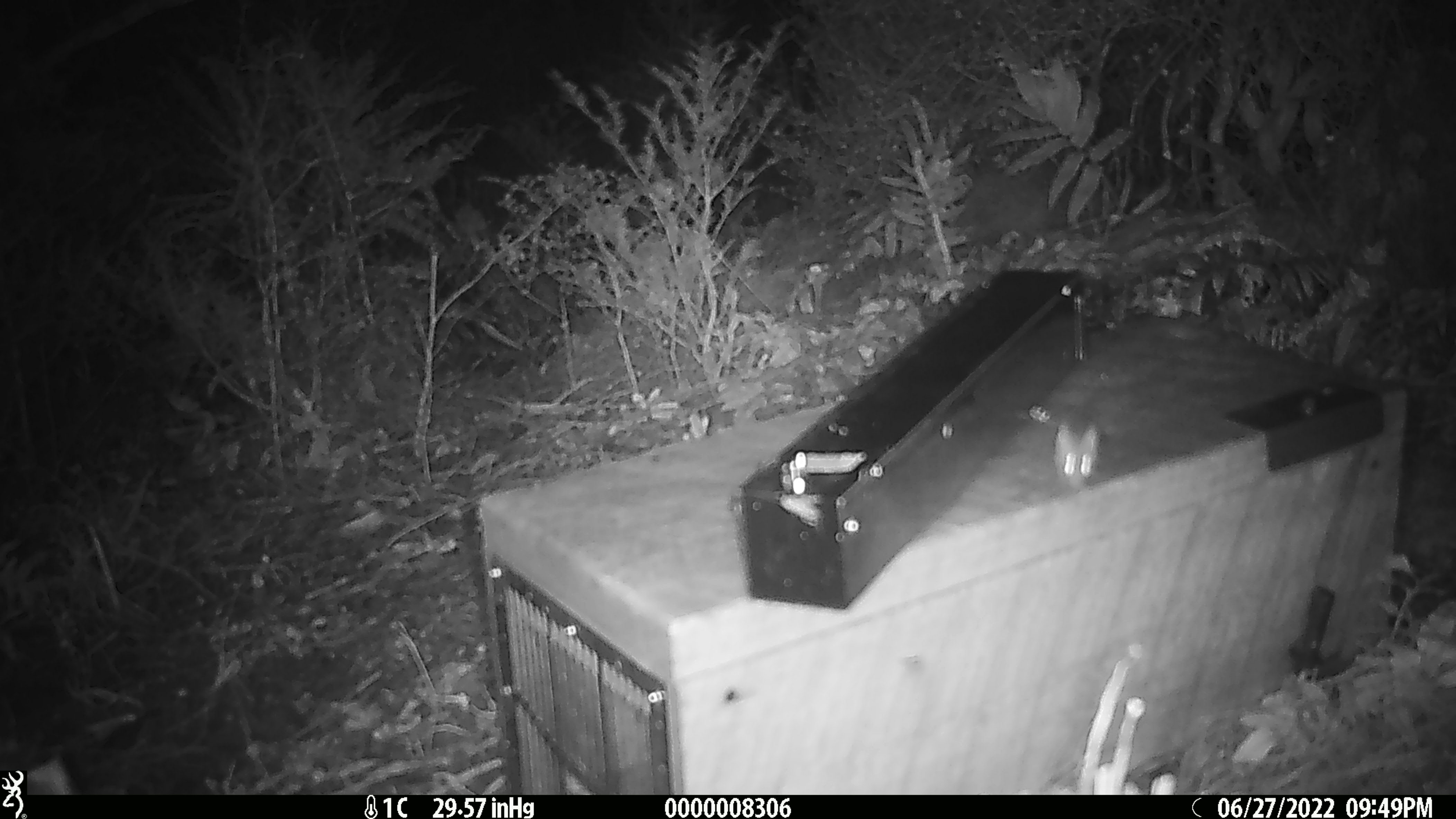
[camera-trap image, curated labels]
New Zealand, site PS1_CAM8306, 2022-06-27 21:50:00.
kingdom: Animalia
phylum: Chordata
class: Mammalia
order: Rodentia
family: Muridae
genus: Mus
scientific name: Mus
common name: mouse